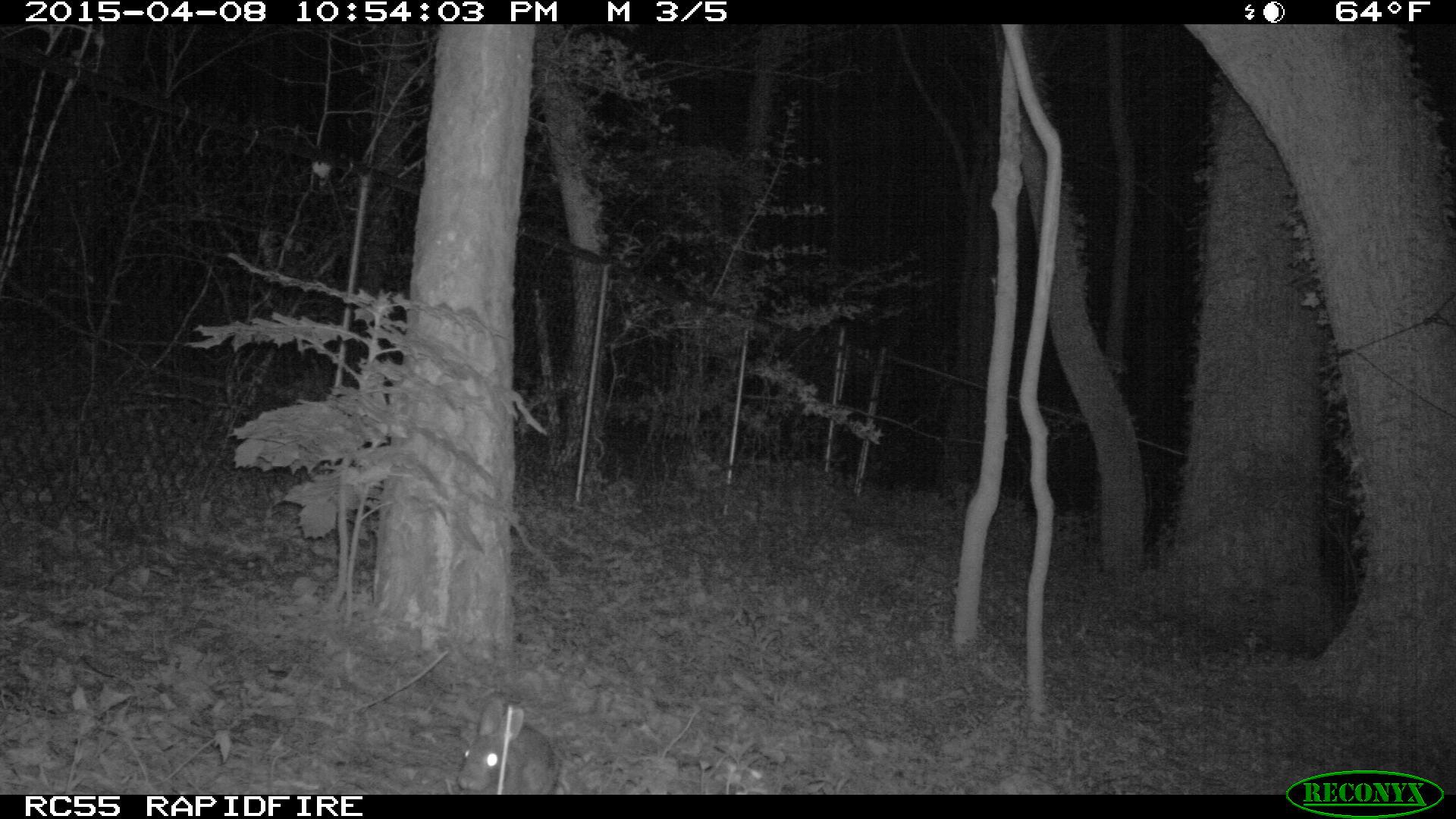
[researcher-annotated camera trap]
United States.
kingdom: Animalia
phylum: Chordata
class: Mammalia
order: Lagomorpha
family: Leporidae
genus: Sylvilagus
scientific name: Sylvilagus floridanus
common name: eastern cottontail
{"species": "Eastern Cottontail (Sylvilagus floridanus)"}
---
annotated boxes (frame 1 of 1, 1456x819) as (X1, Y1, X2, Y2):
Eastern Cottontail: (447, 687, 564, 790)